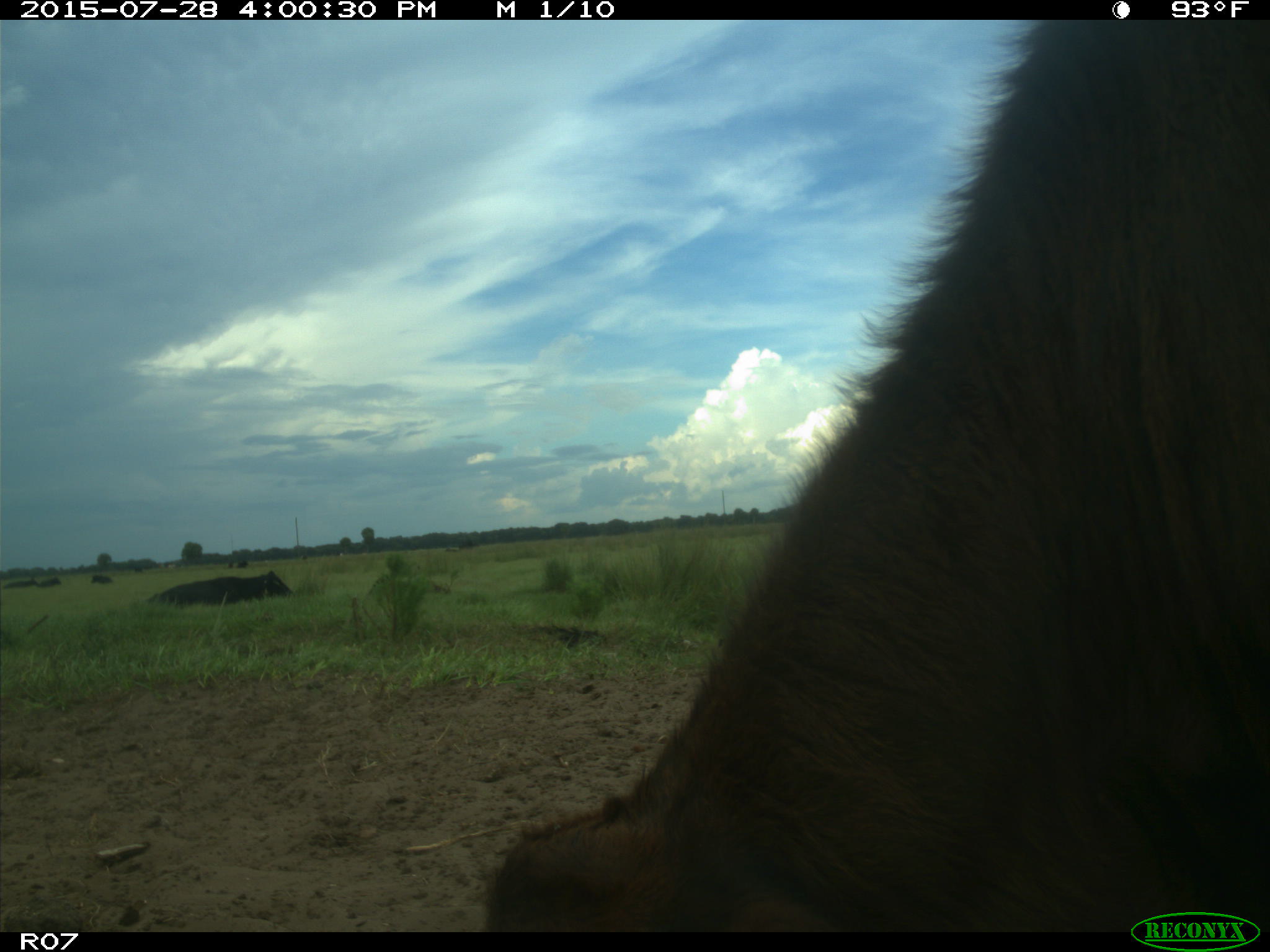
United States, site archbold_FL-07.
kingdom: Animalia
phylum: Chordata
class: Mammalia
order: Artiodactyla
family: Bovidae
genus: Bos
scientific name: Bos taurus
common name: domestic cow